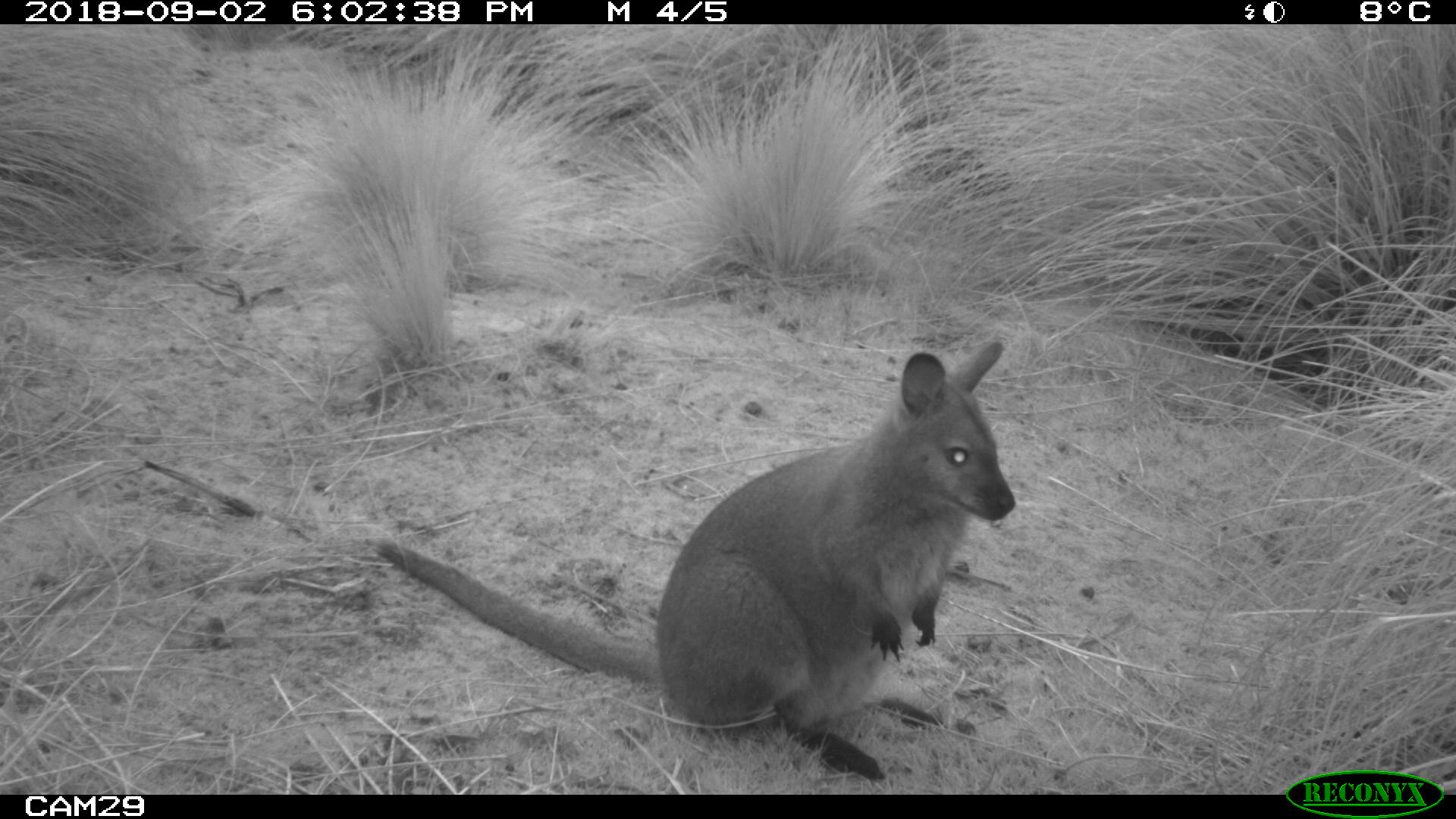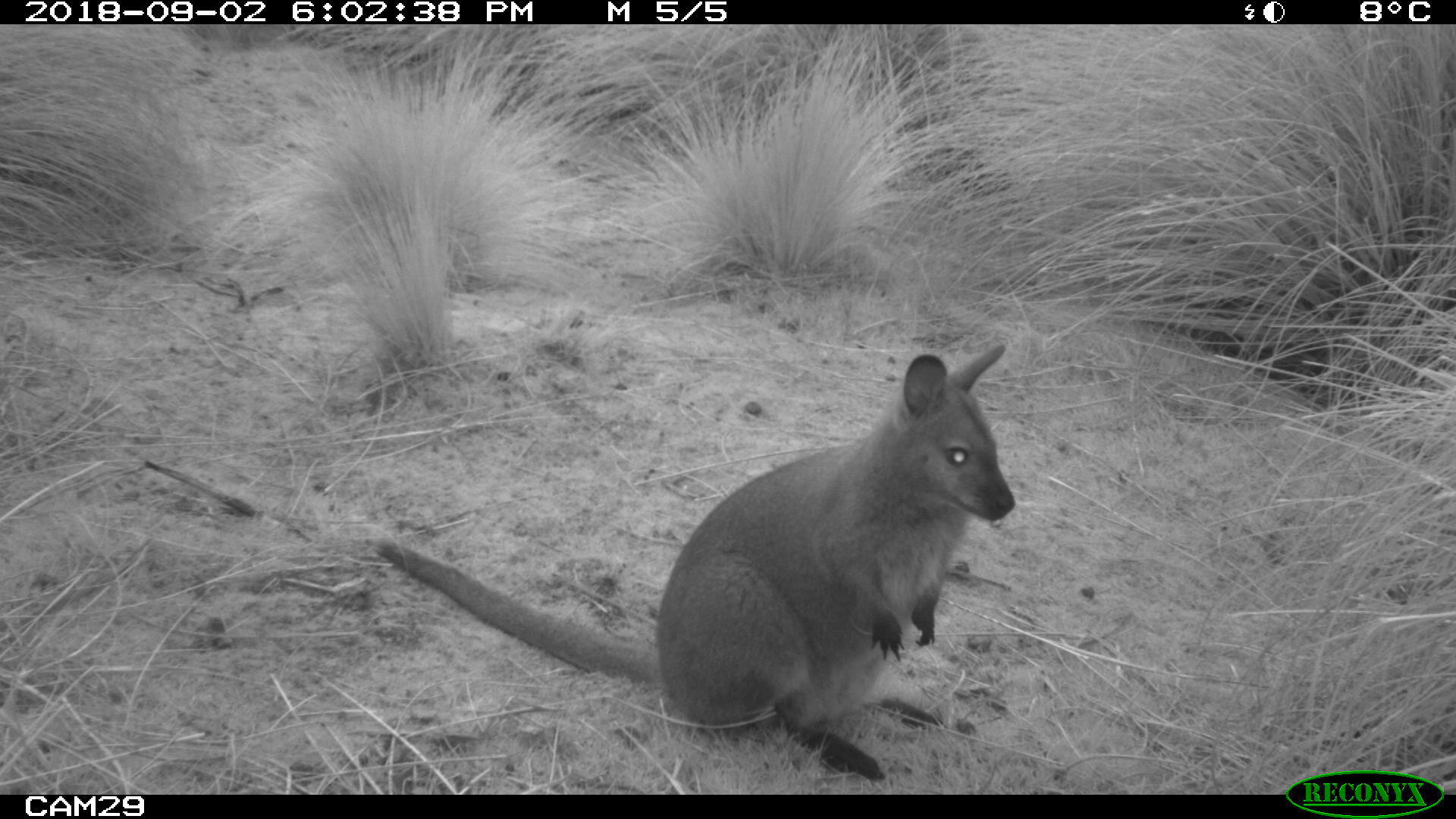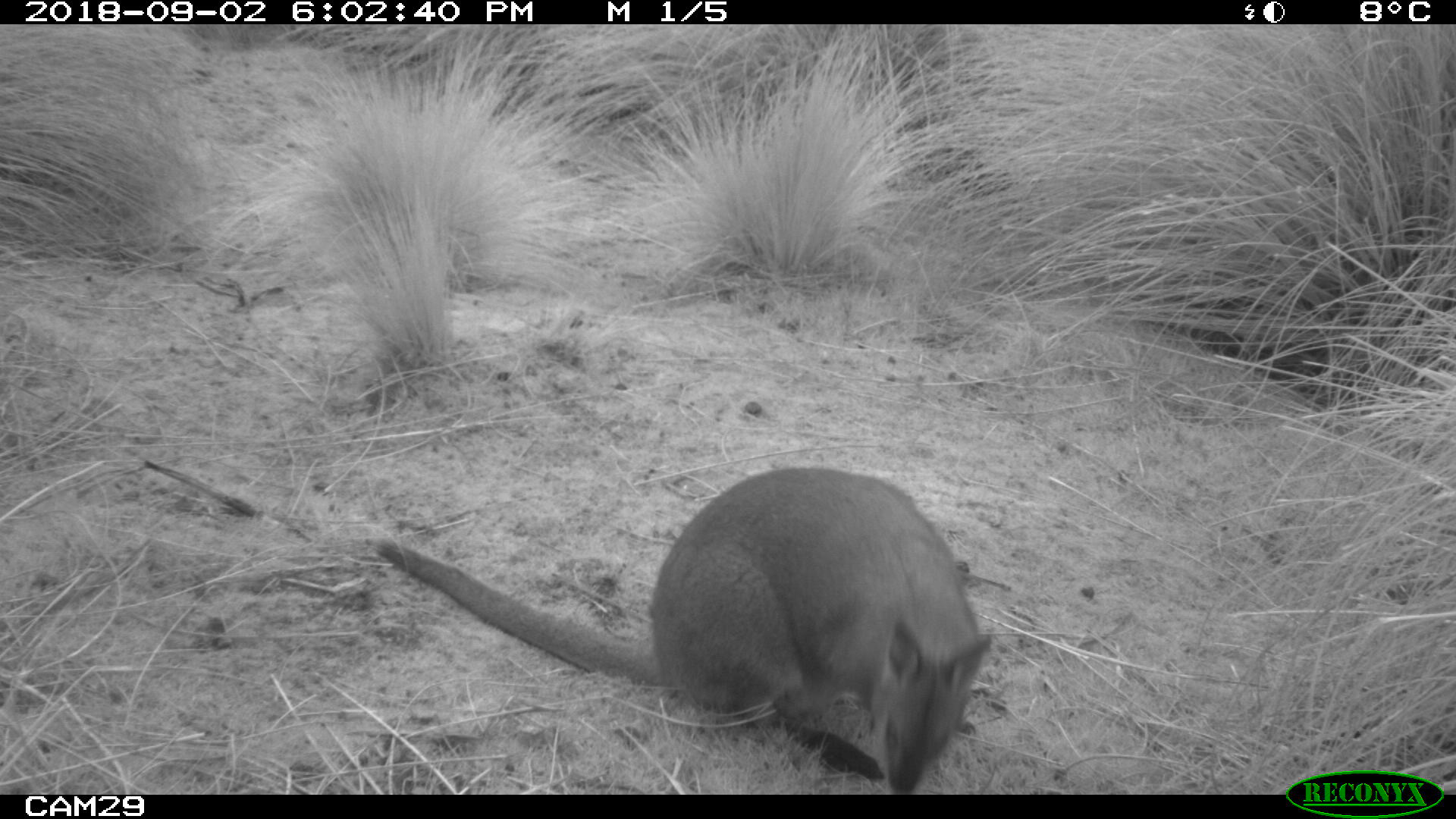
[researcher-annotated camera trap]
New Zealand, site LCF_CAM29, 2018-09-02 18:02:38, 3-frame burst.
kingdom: Animalia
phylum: Chordata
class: Mammalia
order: Diprotodontia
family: Macropodidae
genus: Notamacropus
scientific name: Notamacropus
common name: wallaby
Wallaby (Notamacropus).